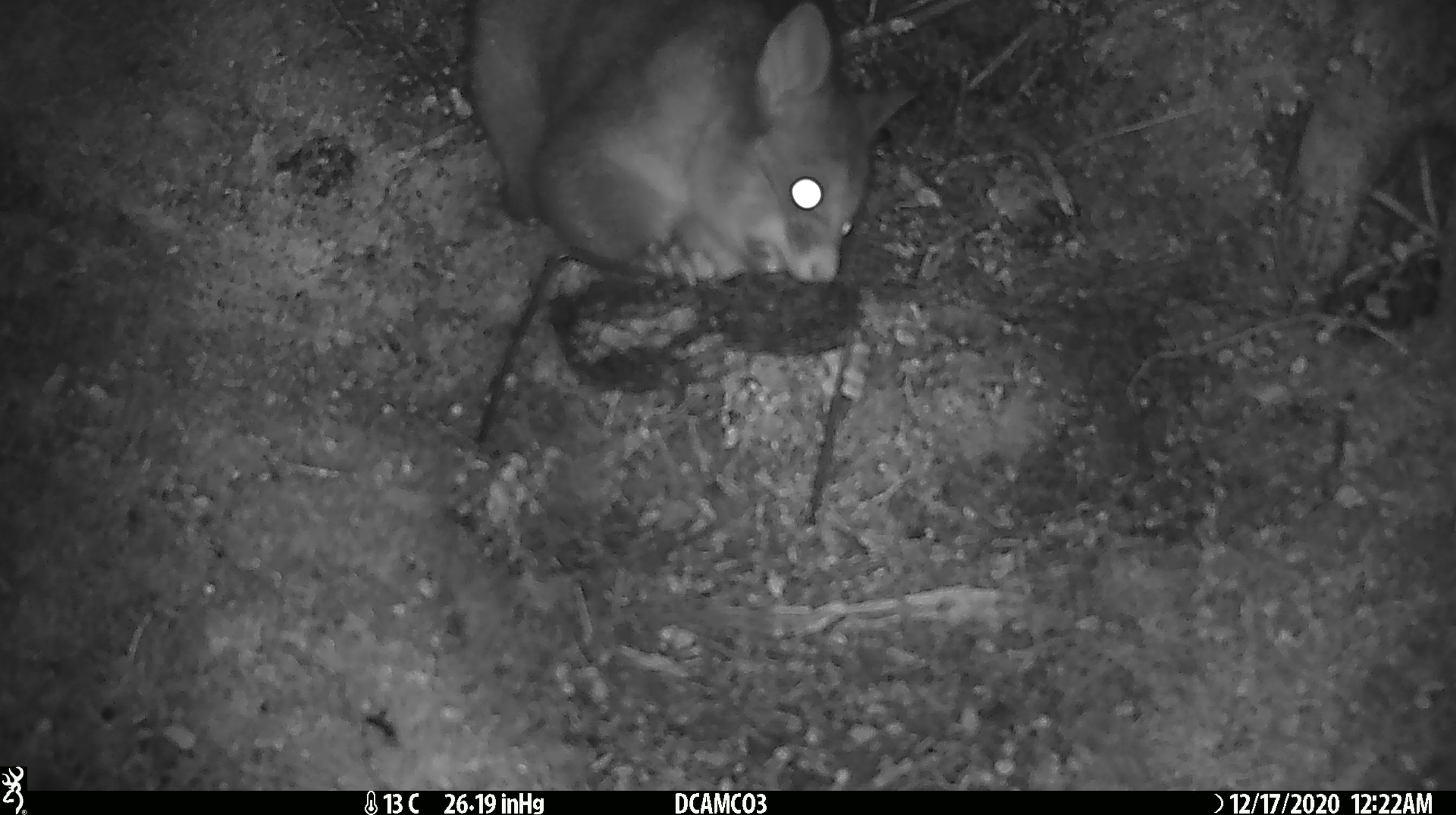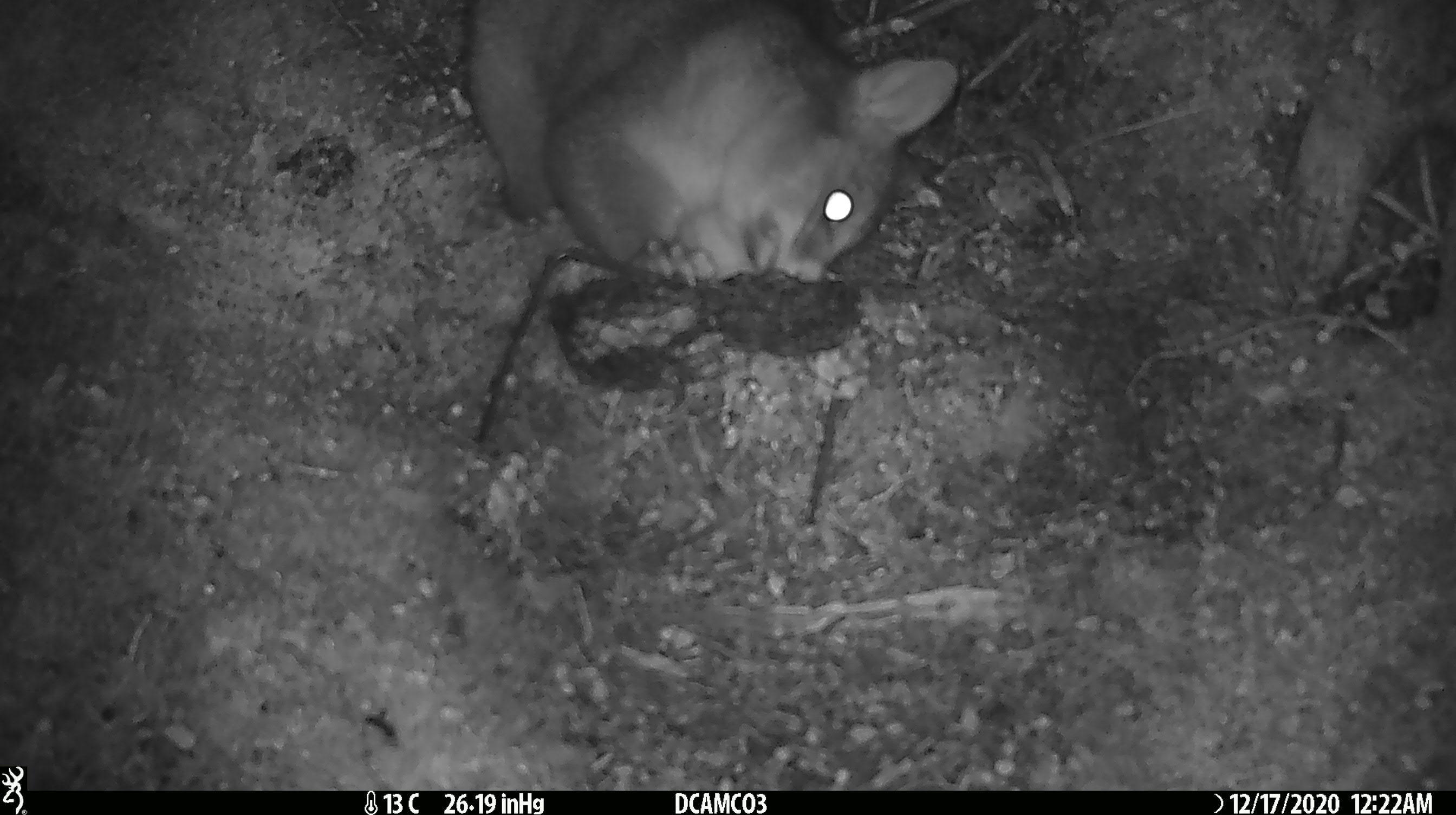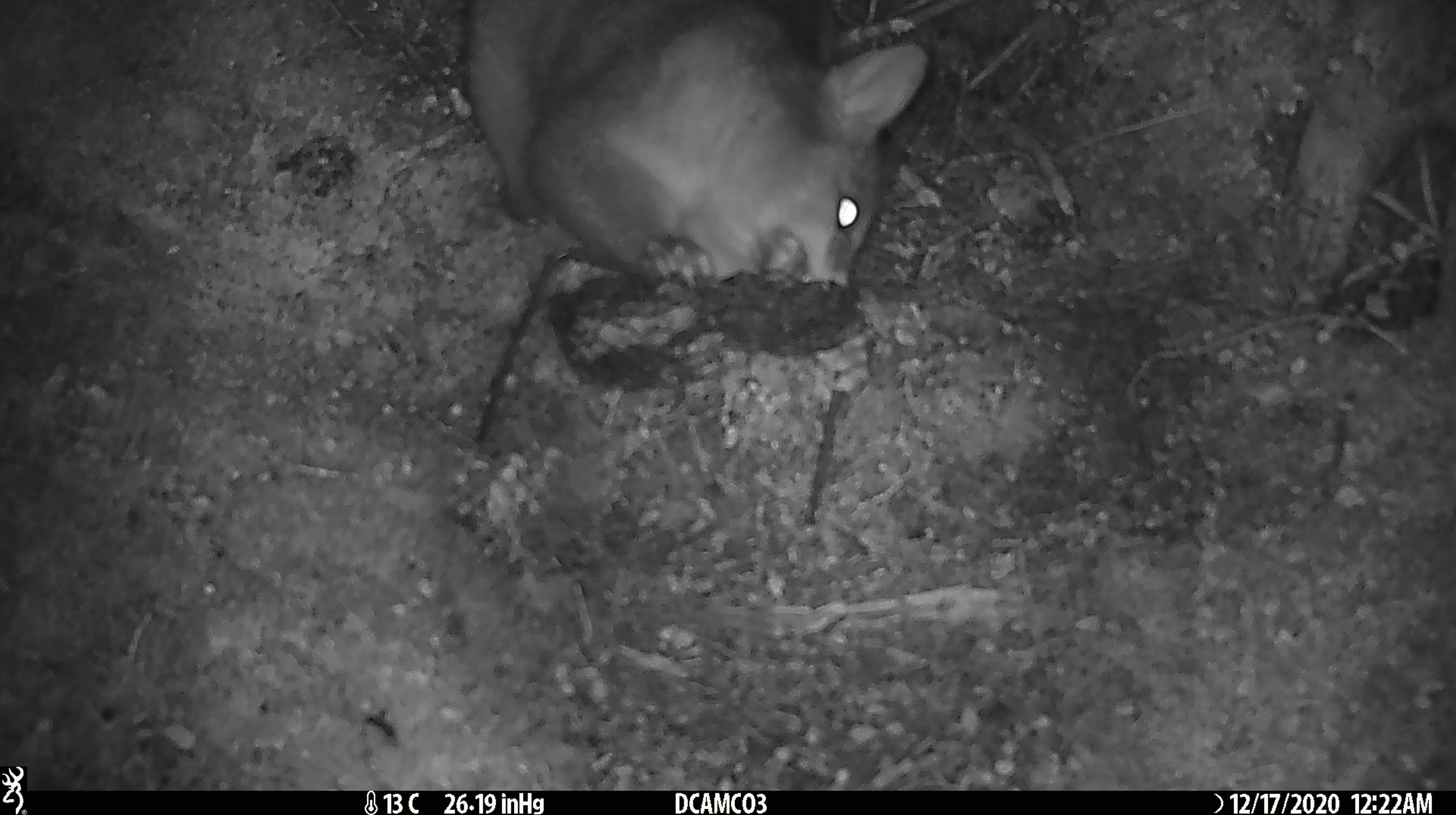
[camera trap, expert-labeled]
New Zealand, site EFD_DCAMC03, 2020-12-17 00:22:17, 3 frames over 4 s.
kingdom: Animalia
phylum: Chordata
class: Mammalia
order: Diprotodontia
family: Phalangeridae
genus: Trichosurus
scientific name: Trichosurus vulpecula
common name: common brushtail possum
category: possum